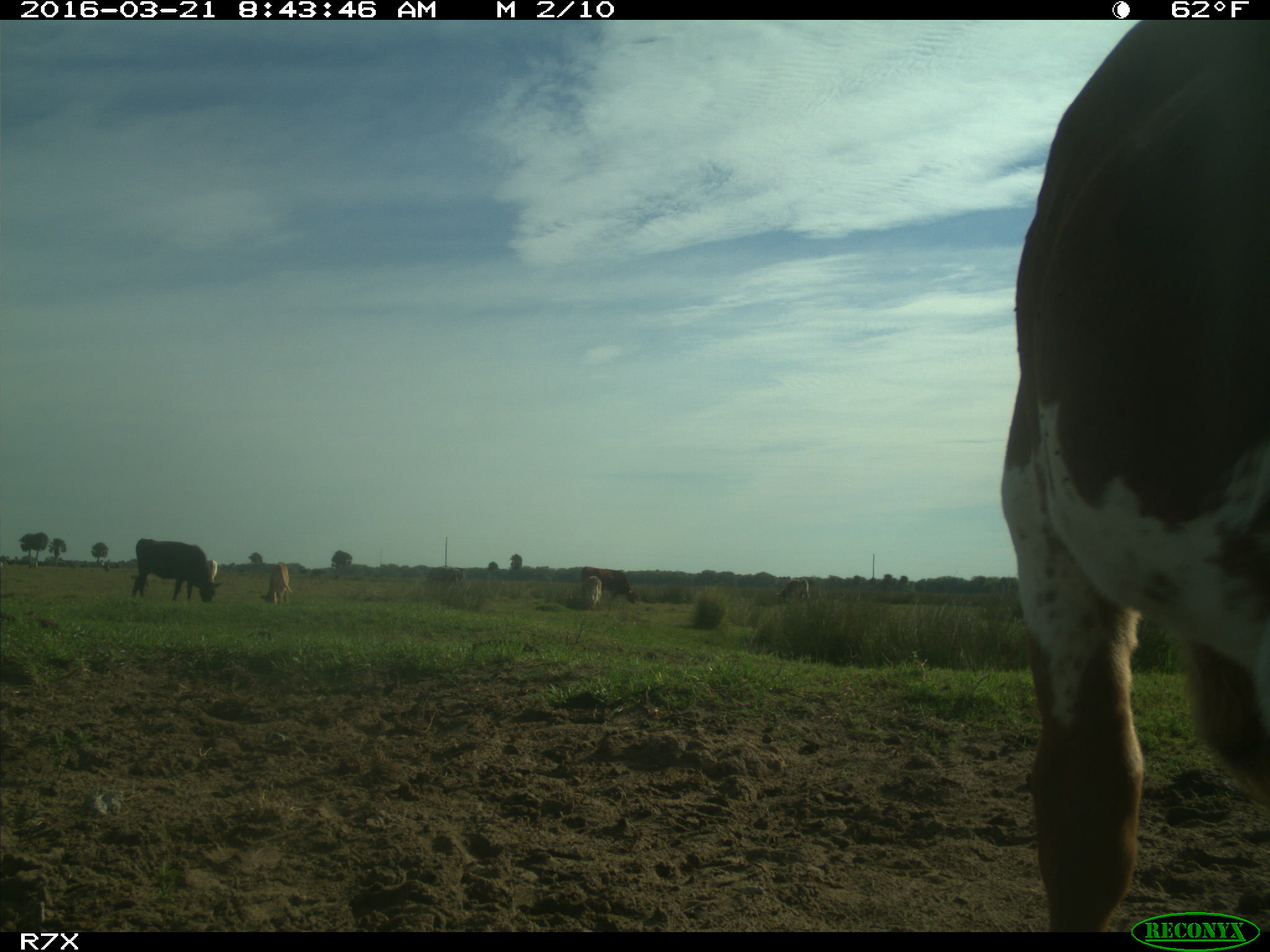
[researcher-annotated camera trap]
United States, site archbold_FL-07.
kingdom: Animalia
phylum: Chordata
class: Mammalia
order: Artiodactyla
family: Bovidae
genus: Bos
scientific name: Bos taurus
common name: domestic cow